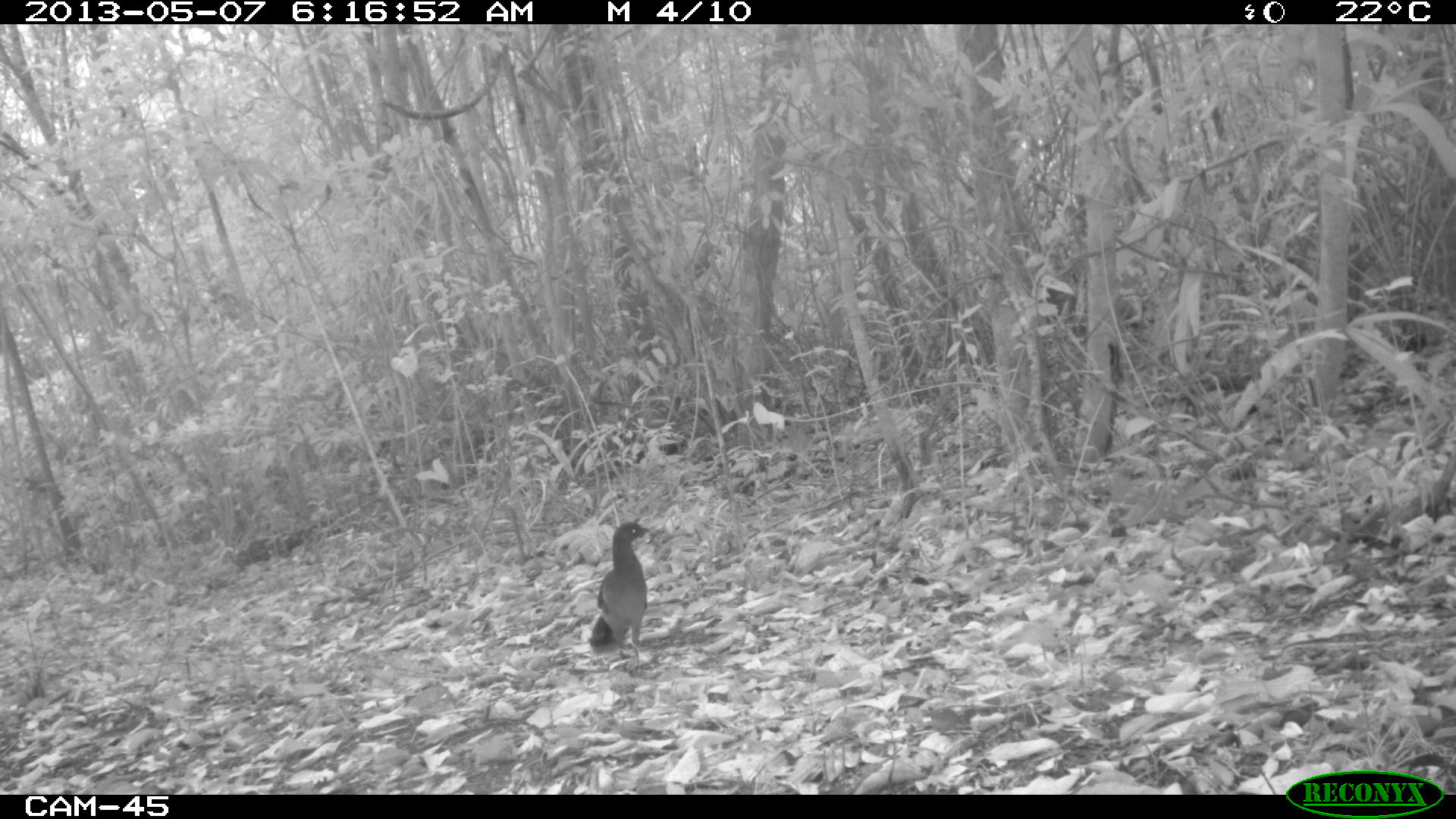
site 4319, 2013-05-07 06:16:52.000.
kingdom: Animalia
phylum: Chordata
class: Aves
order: Galliformes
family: Cracidae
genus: Ortalis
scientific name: Ortalis vetula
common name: plain chachalaca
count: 1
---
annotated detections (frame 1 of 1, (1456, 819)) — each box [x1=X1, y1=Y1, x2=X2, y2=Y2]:
ortalis vetula: [x1=588, y1=520, x2=651, y2=672]